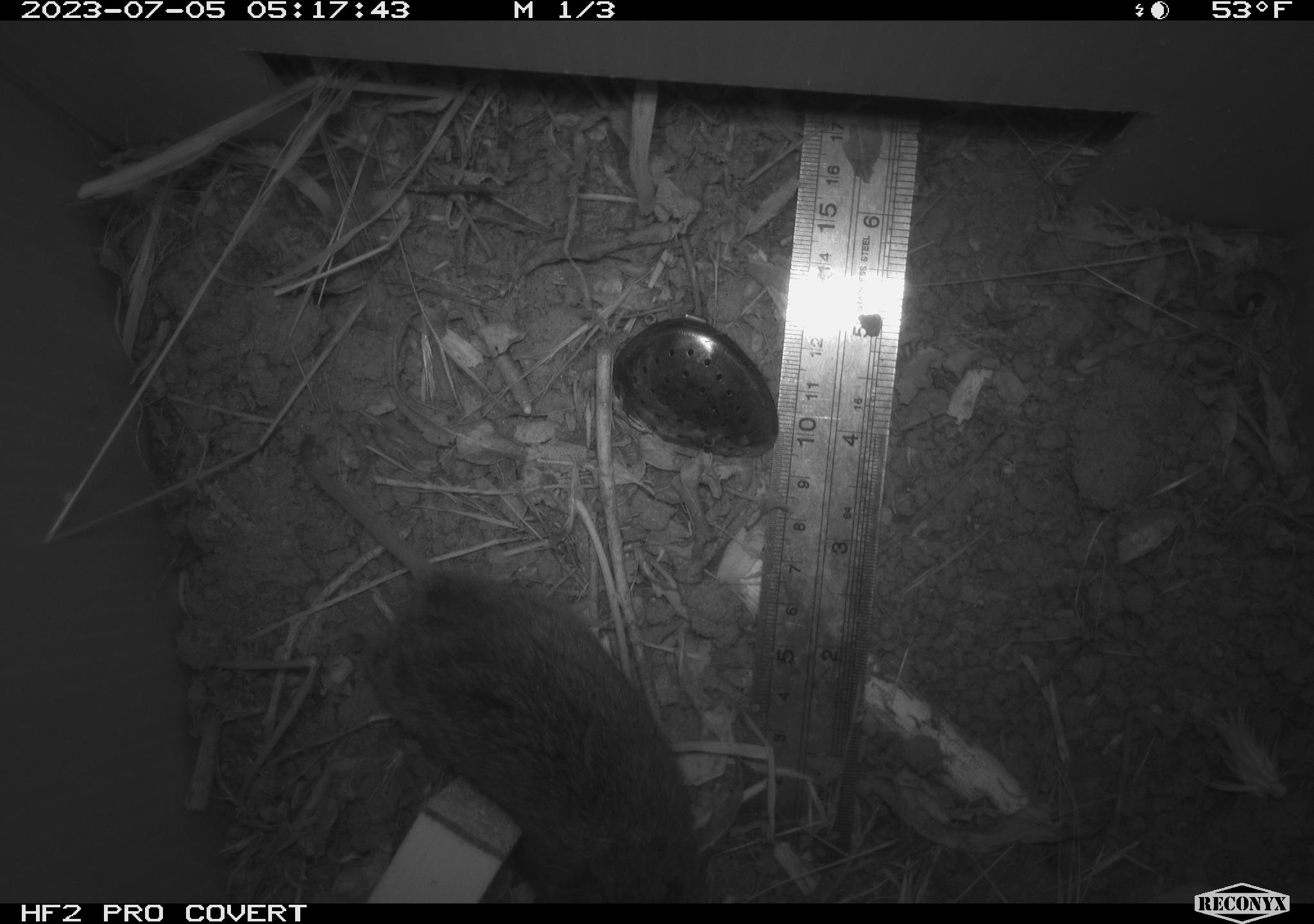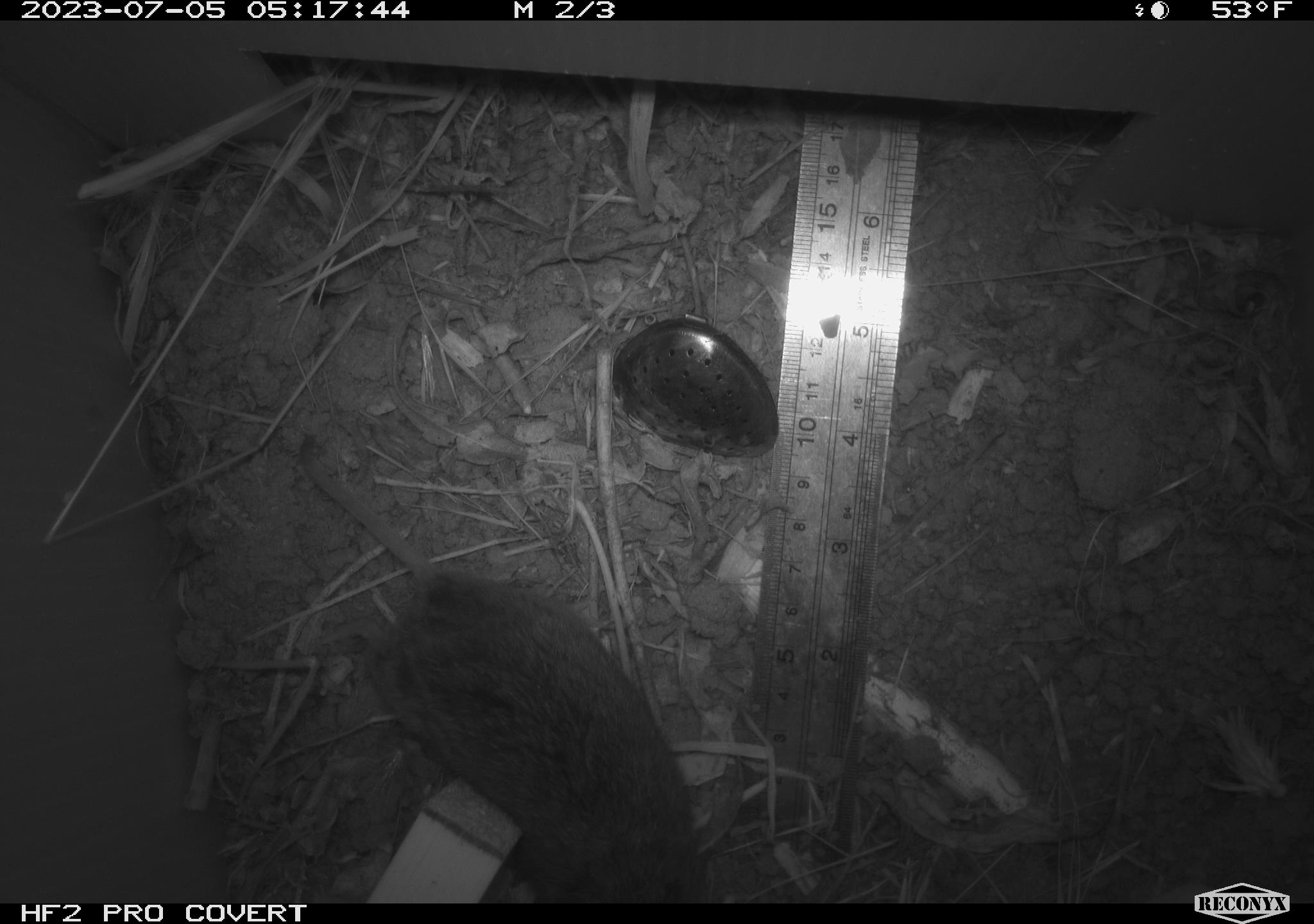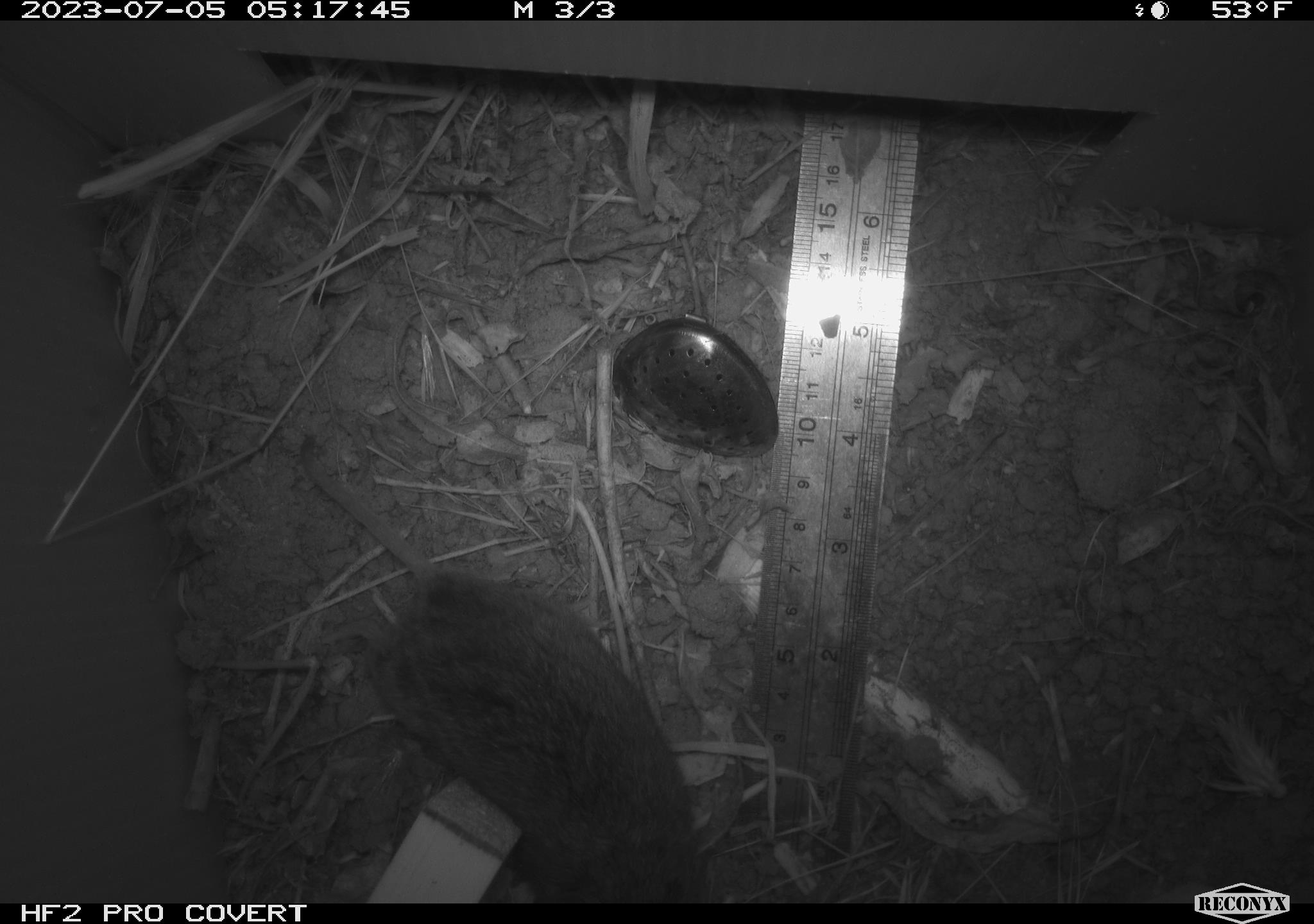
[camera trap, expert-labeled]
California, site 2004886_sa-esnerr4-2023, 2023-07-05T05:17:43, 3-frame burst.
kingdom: Animalia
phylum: Chordata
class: Mammalia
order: Rodentia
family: Cricetidae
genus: Microtus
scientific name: Microtus californicus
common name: california vole